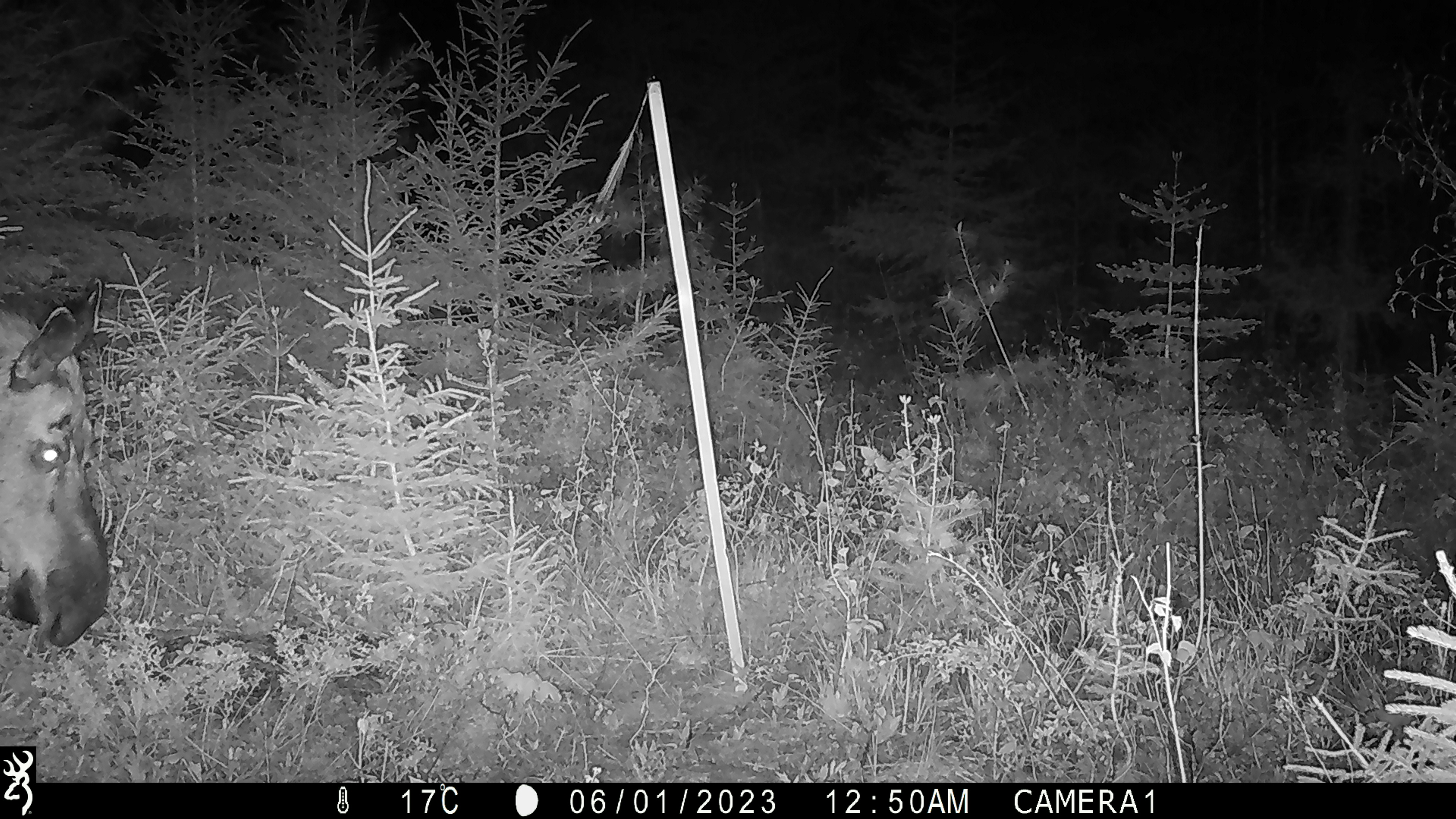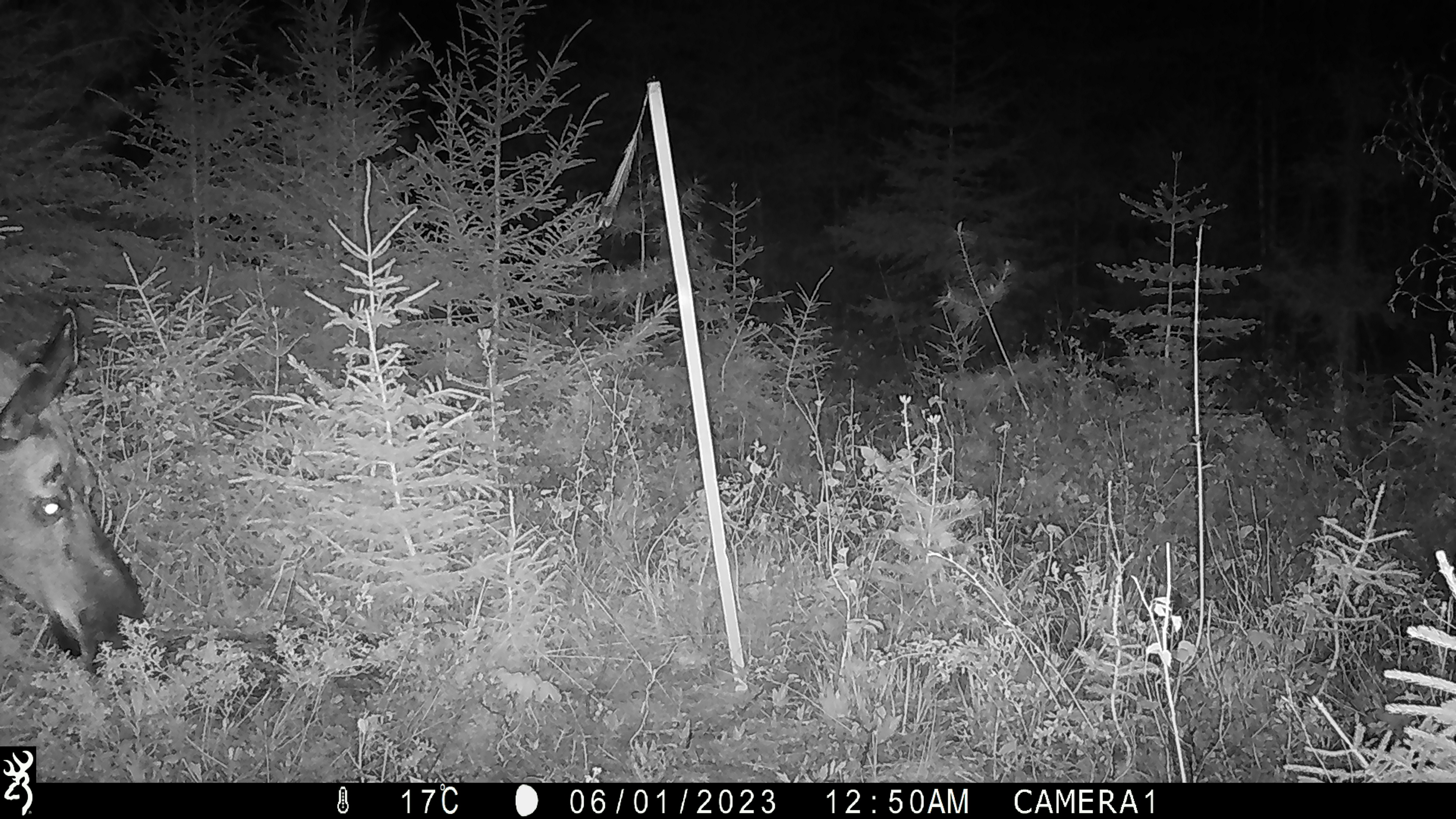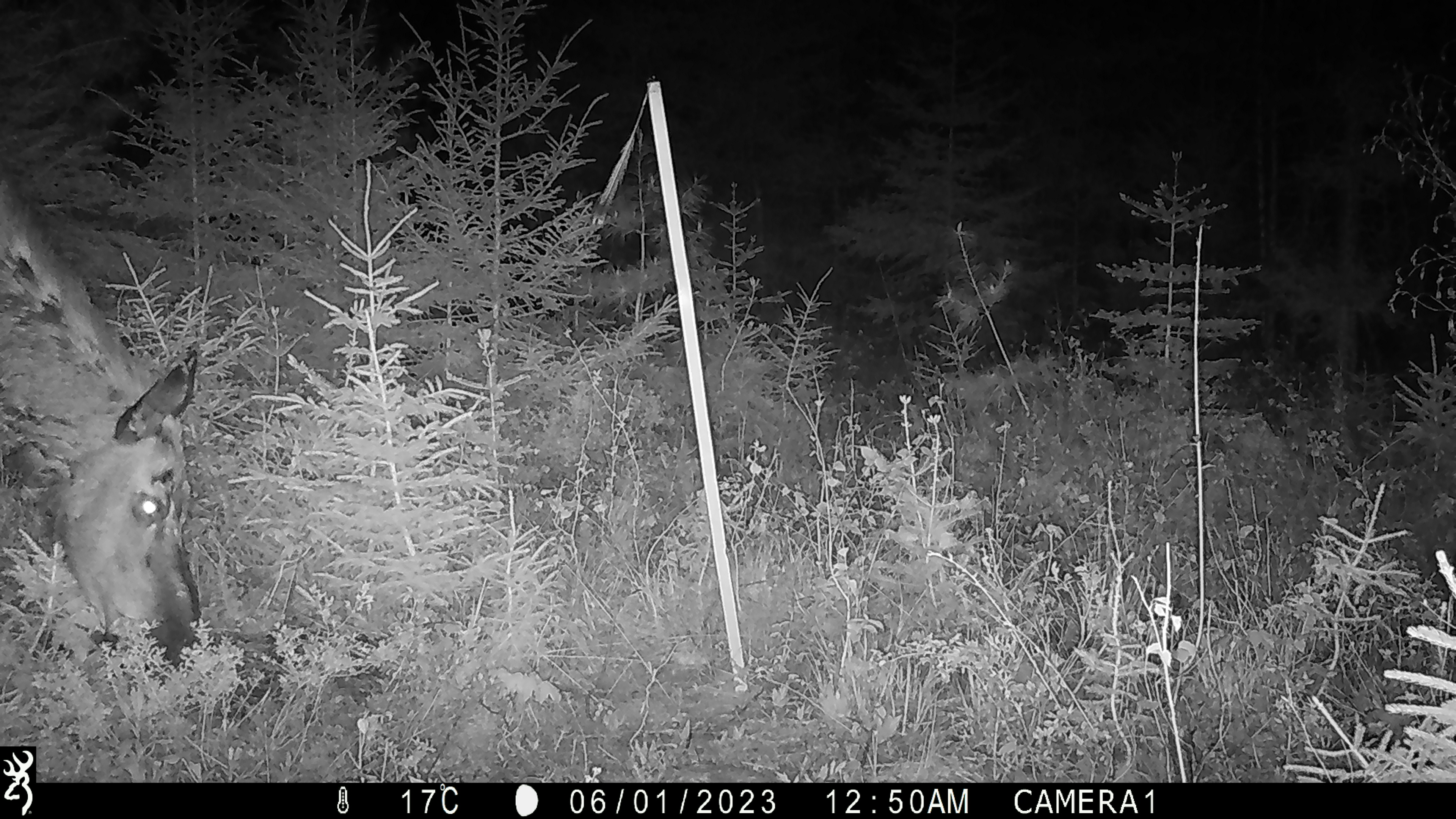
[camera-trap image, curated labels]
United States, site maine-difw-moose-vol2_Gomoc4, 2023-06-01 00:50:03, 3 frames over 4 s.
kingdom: Animalia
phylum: Chordata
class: Mammalia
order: Artiodactyla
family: Cervidae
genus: Alces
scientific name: Alces alces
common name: moose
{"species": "moose (Alces alces)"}